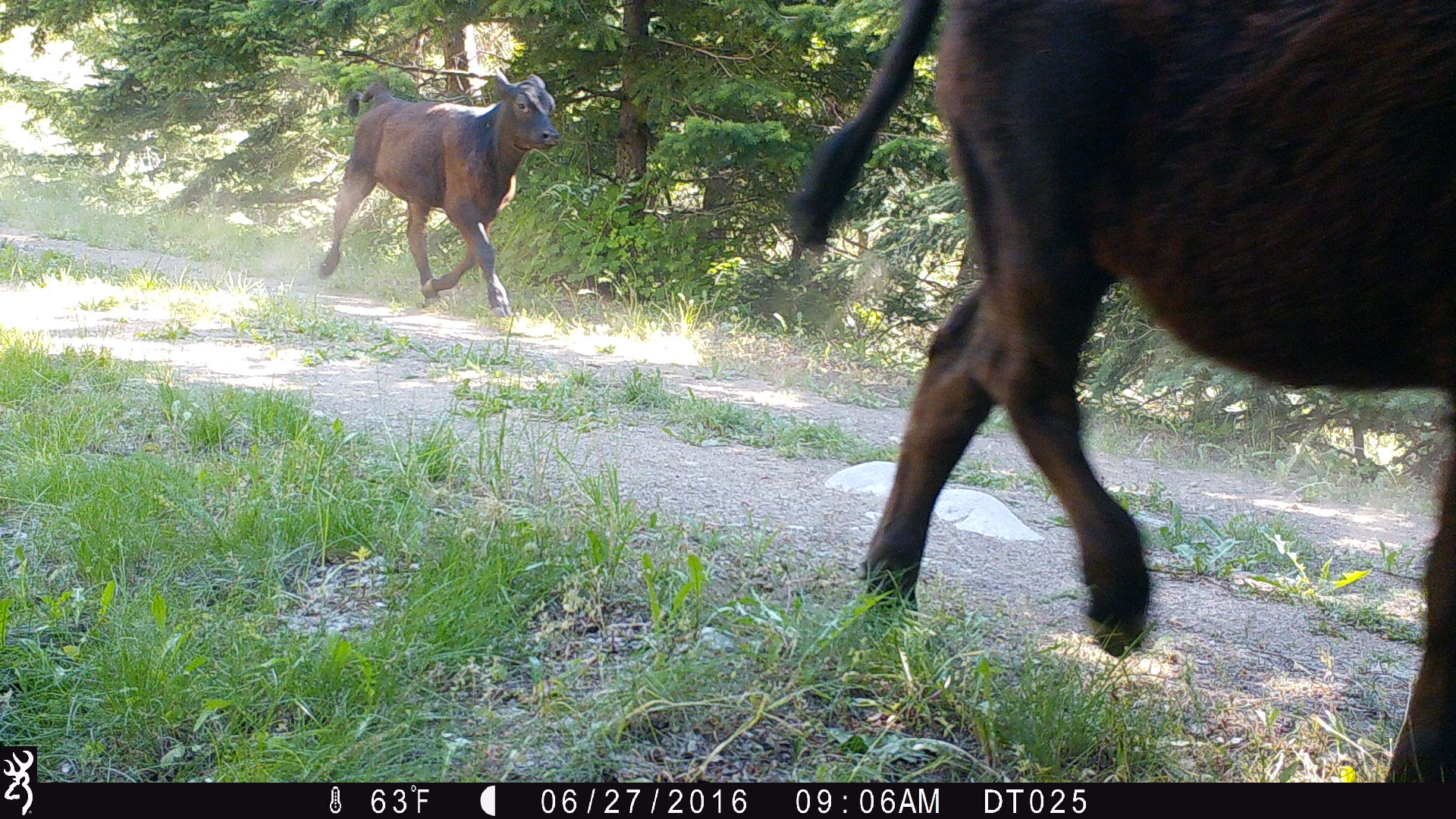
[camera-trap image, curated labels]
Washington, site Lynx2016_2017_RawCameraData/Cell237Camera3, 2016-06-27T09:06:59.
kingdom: Animalia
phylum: Chordata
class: Mammalia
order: Artiodactyla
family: Bovidae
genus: Bos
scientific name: Bos taurus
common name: domestic cattle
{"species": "domestic cattle (Bos taurus)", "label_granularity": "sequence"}